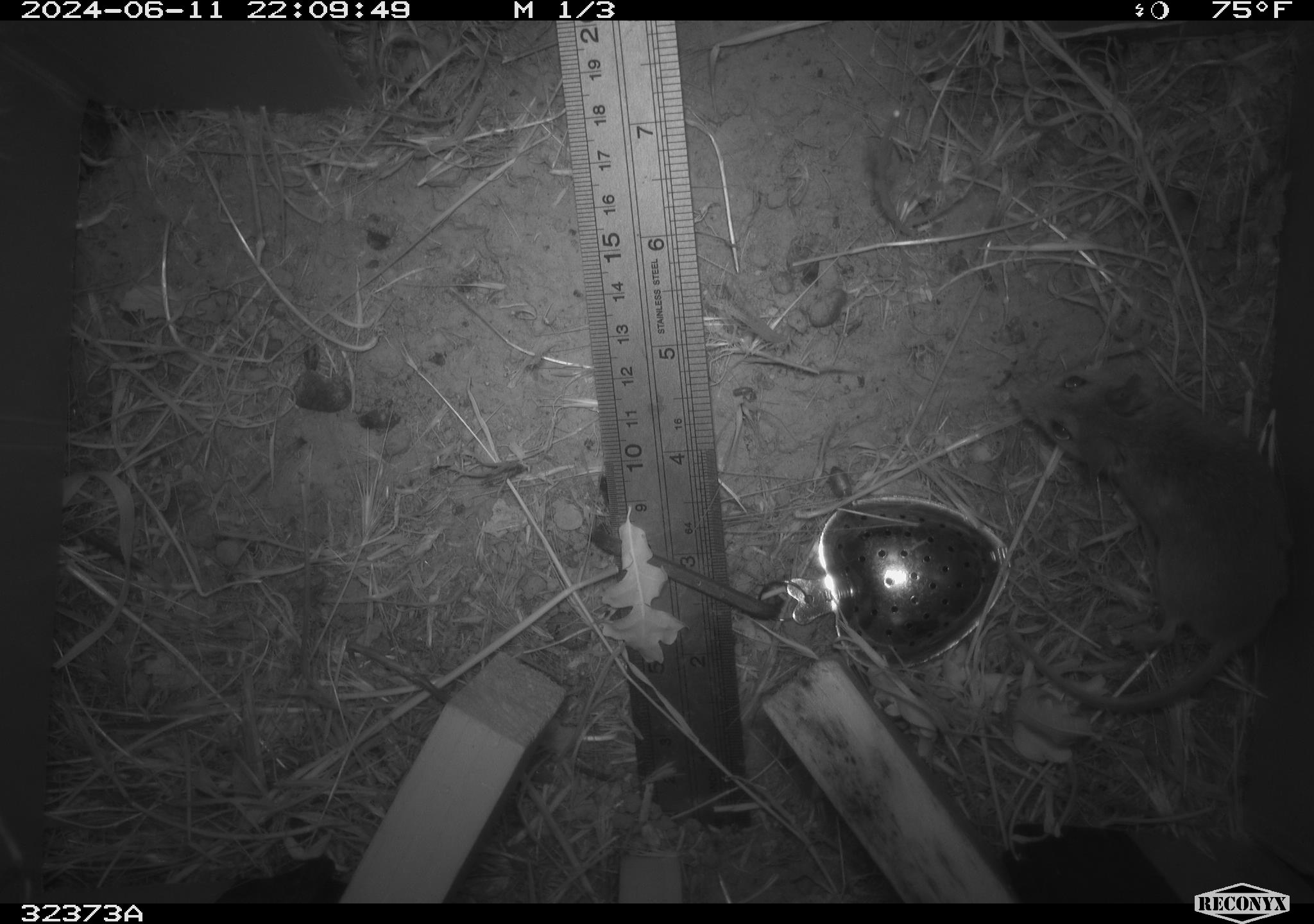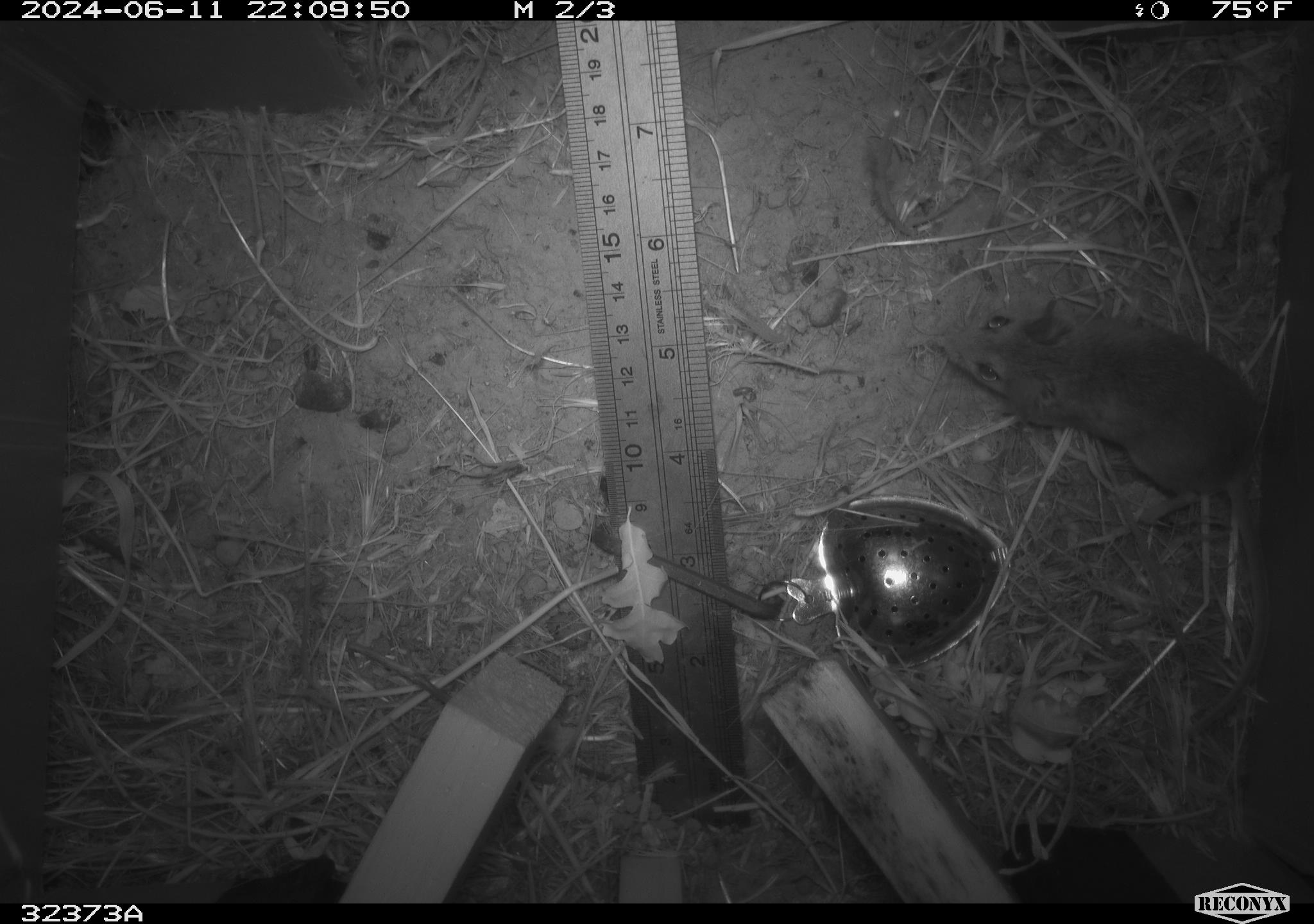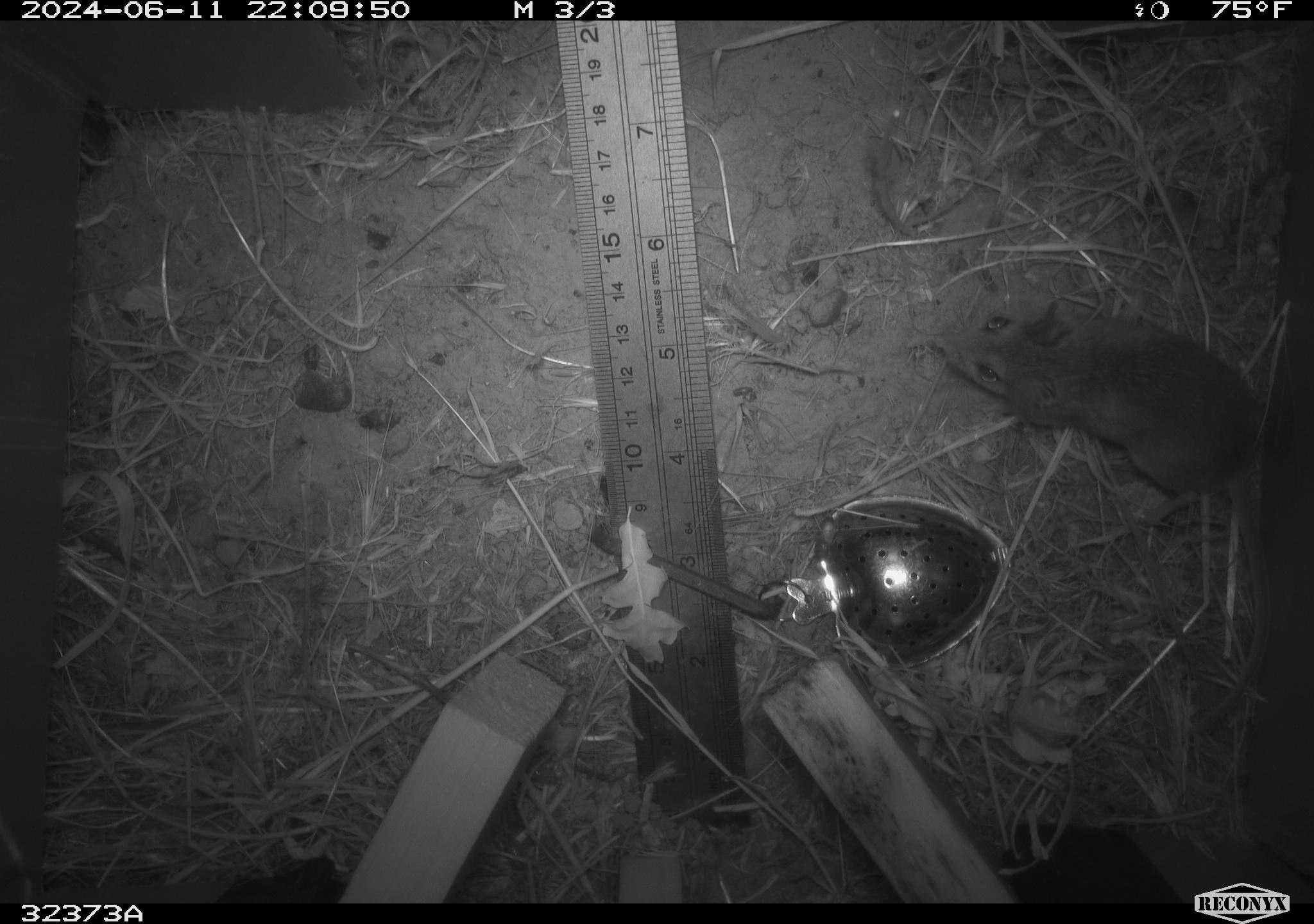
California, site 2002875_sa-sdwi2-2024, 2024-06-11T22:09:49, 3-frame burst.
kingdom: Animalia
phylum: Chordata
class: Mammalia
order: Rodentia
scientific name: Rodentia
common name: mouse species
Mouse species (Rodentia).